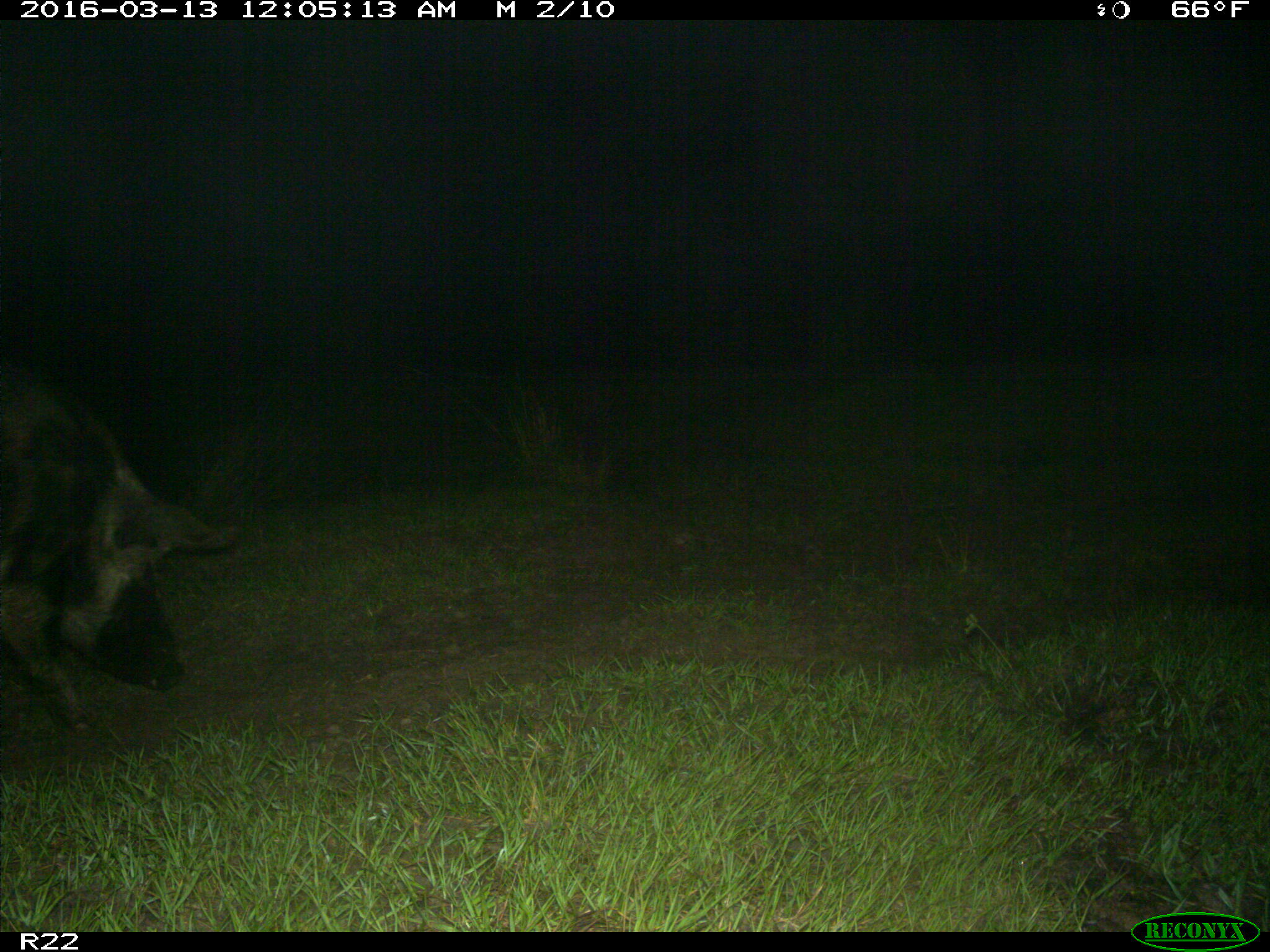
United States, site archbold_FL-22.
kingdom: Animalia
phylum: Chordata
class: Mammalia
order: Artiodactyla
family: Suidae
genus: Sus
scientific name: Sus scrofa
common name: wild boar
Sus scrofa (wild boar).